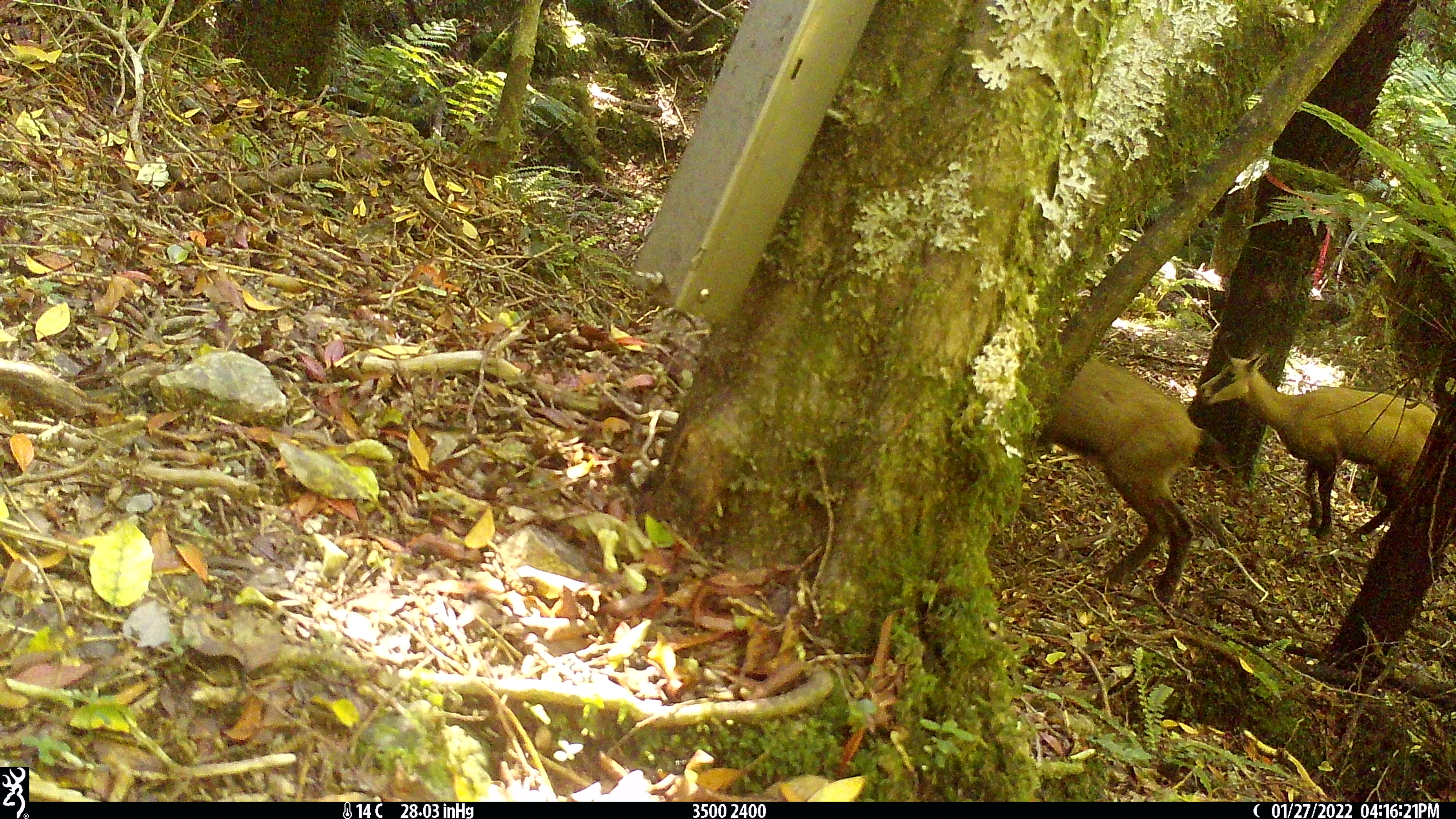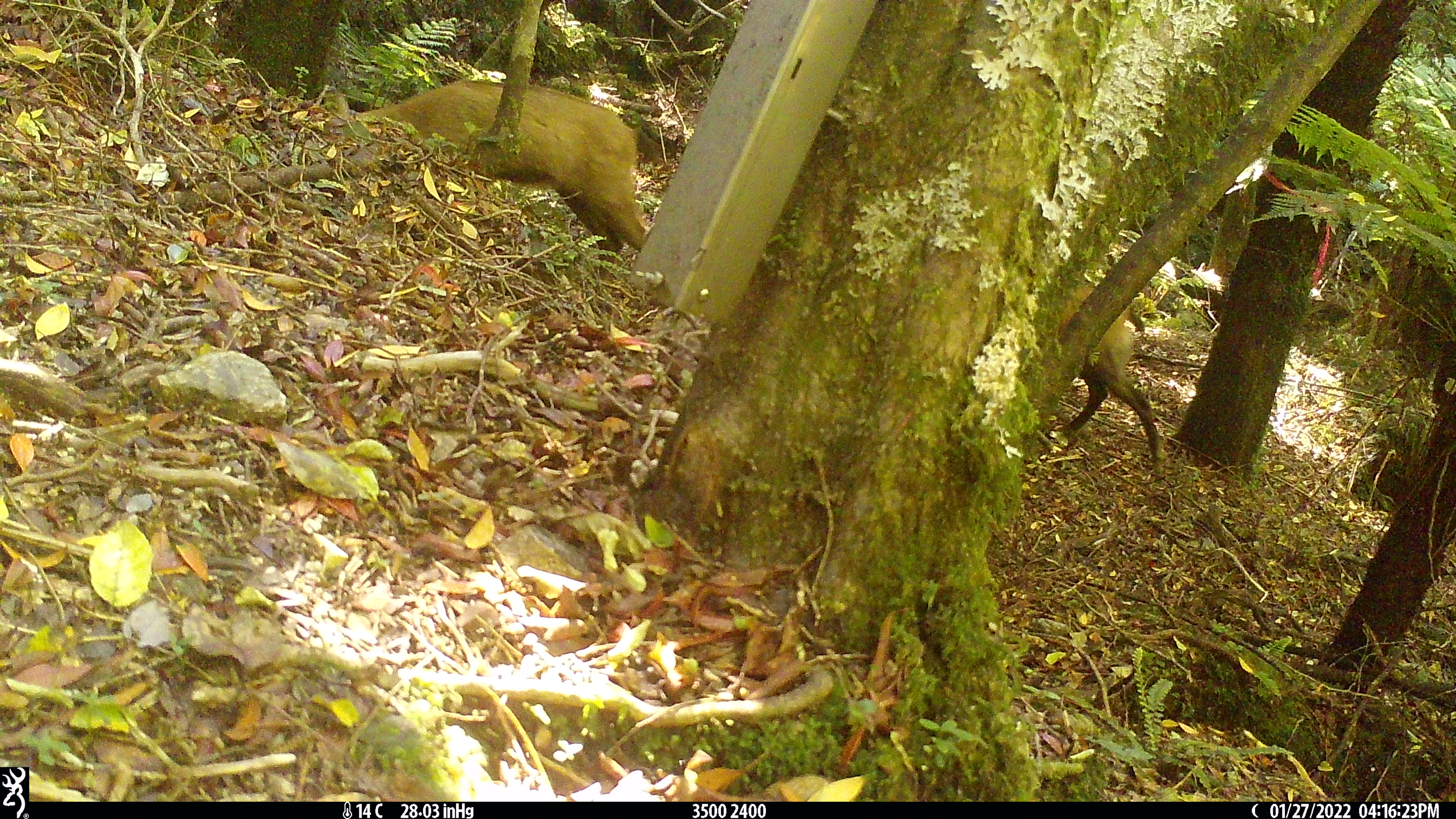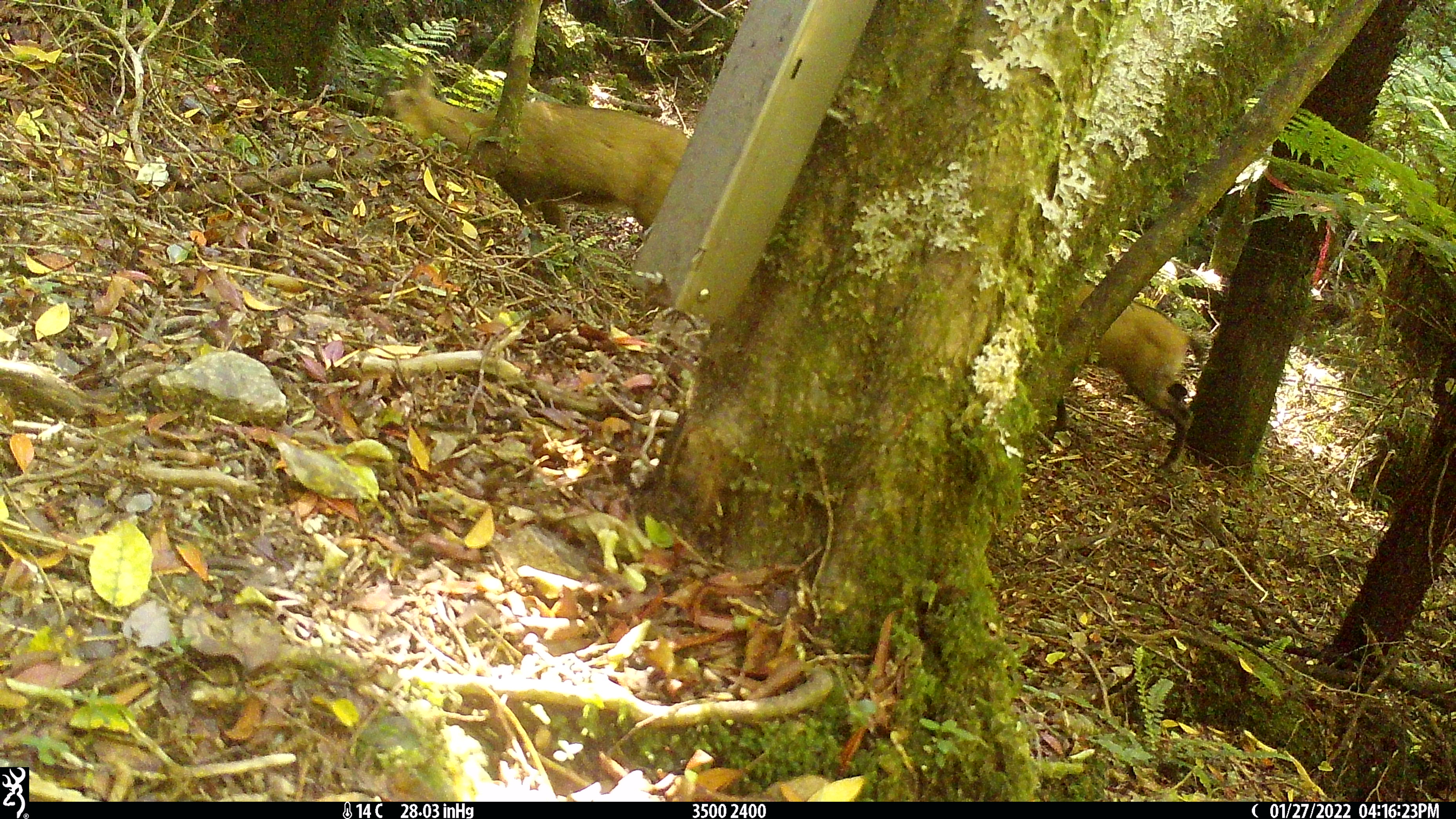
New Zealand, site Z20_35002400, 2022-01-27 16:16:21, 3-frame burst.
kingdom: Animalia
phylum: Chordata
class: Mammalia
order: Artiodactyla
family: Bovidae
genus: Rupicapra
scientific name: Rupicapra rupicapra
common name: alpine chamois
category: chamois